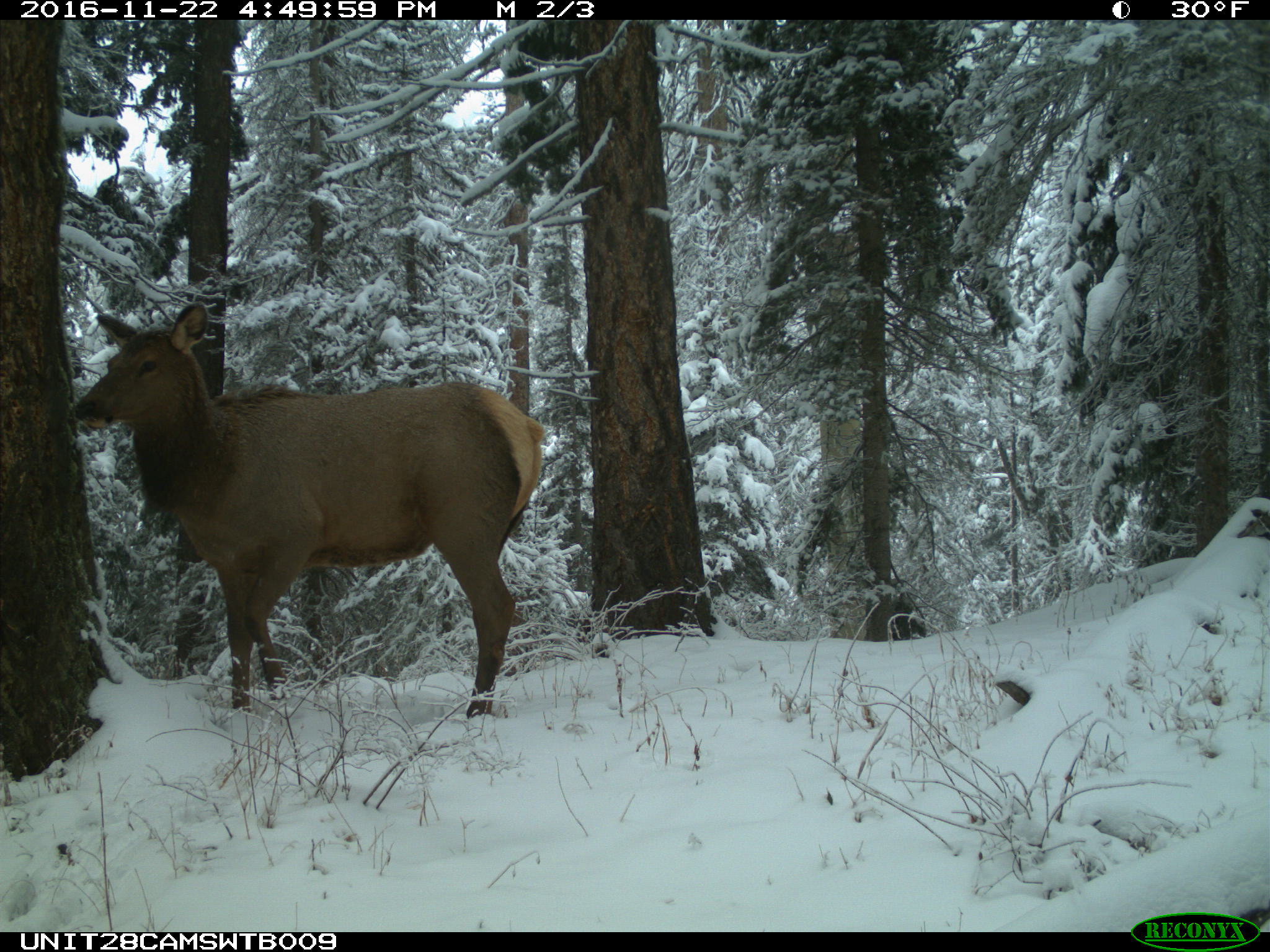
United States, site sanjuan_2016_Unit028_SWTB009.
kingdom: Animalia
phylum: Chordata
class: Mammalia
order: Artiodactyla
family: Cervidae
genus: Cervus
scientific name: Cervus elaphus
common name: red deer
Cervus elaphus (red deer).